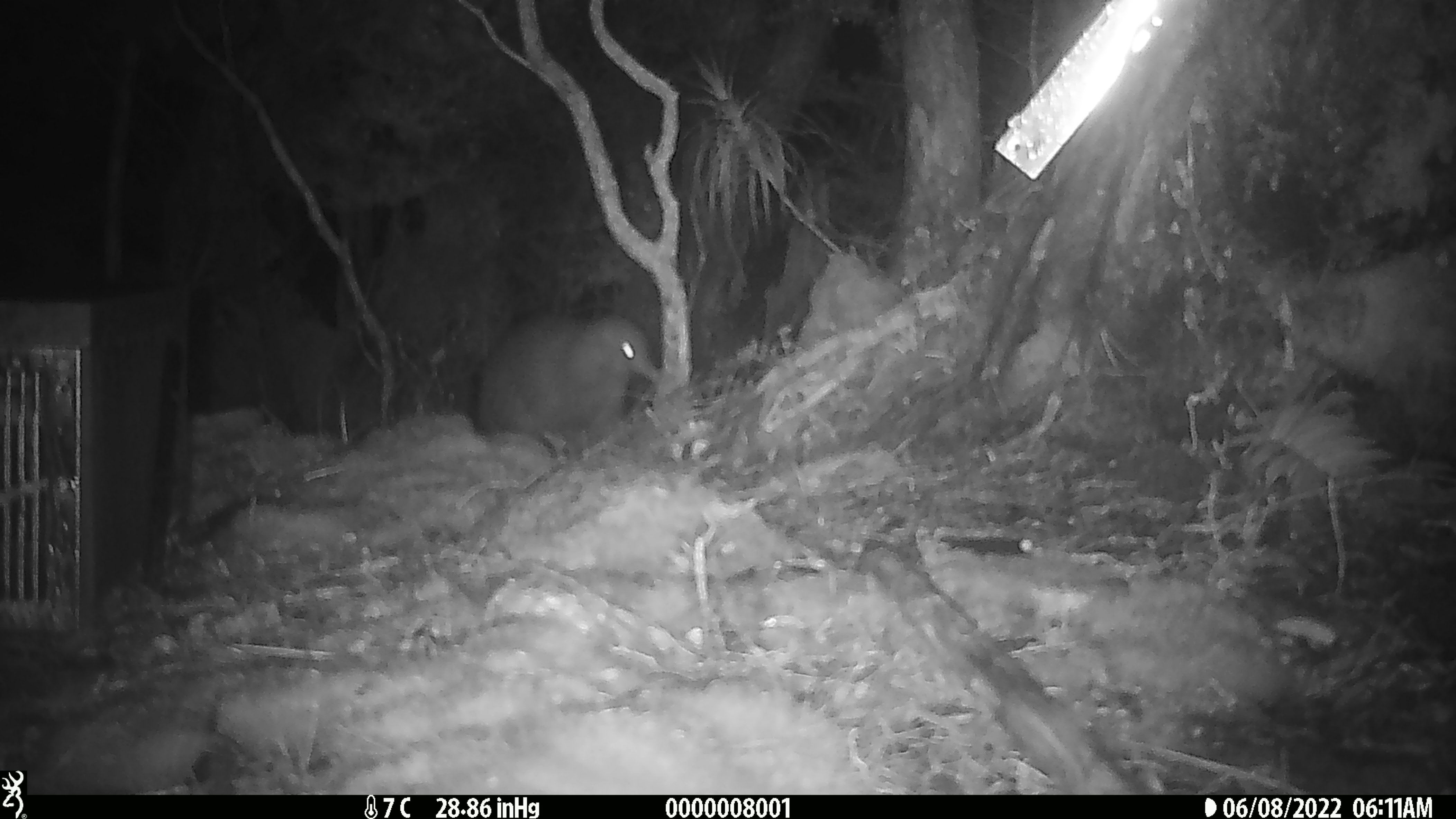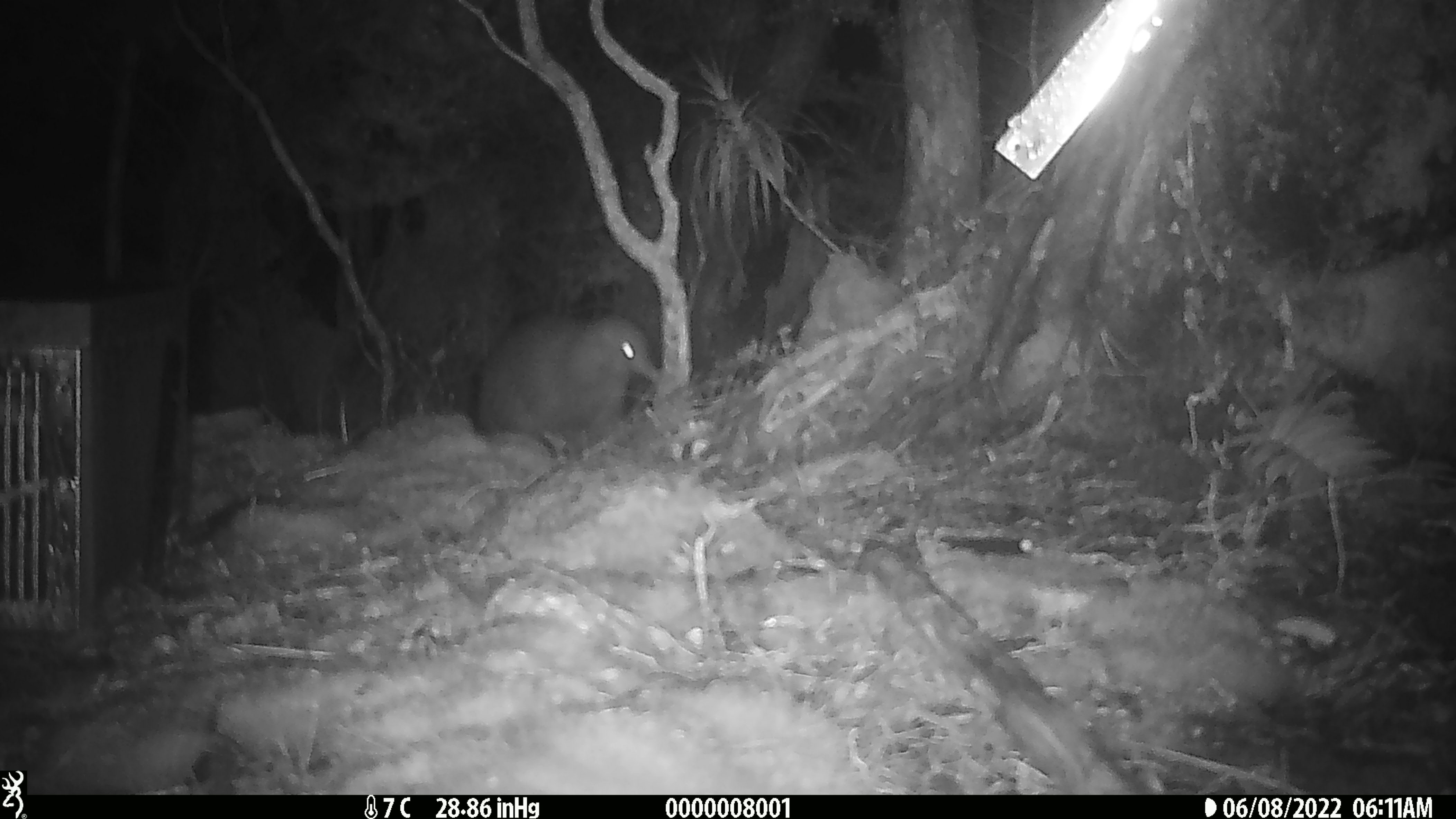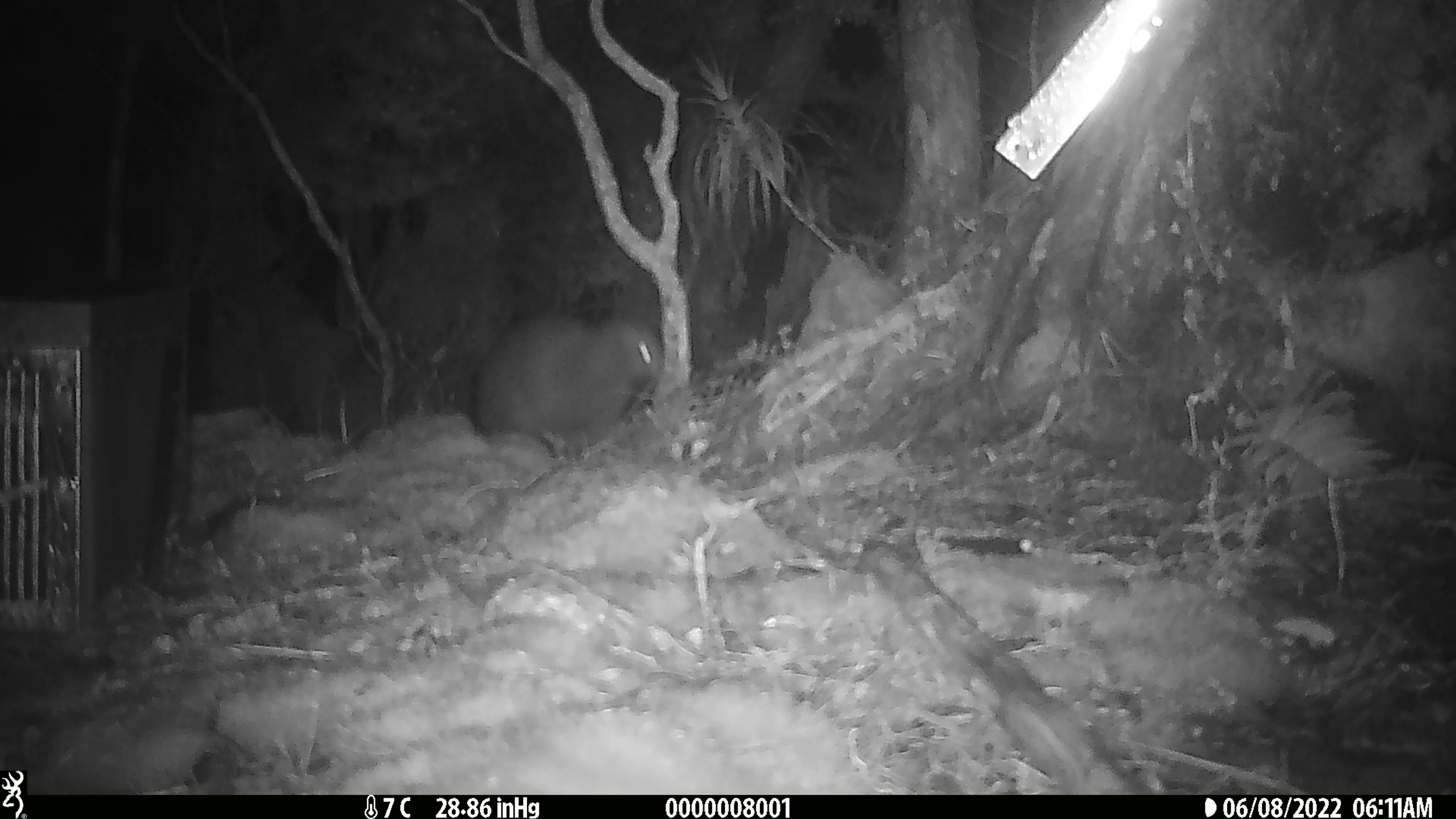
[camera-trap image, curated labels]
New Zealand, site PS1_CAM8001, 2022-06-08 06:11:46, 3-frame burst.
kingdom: Animalia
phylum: Chordata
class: Aves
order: Apterygiformes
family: Apterygidae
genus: Apteryx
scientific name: Apteryx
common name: kiwi